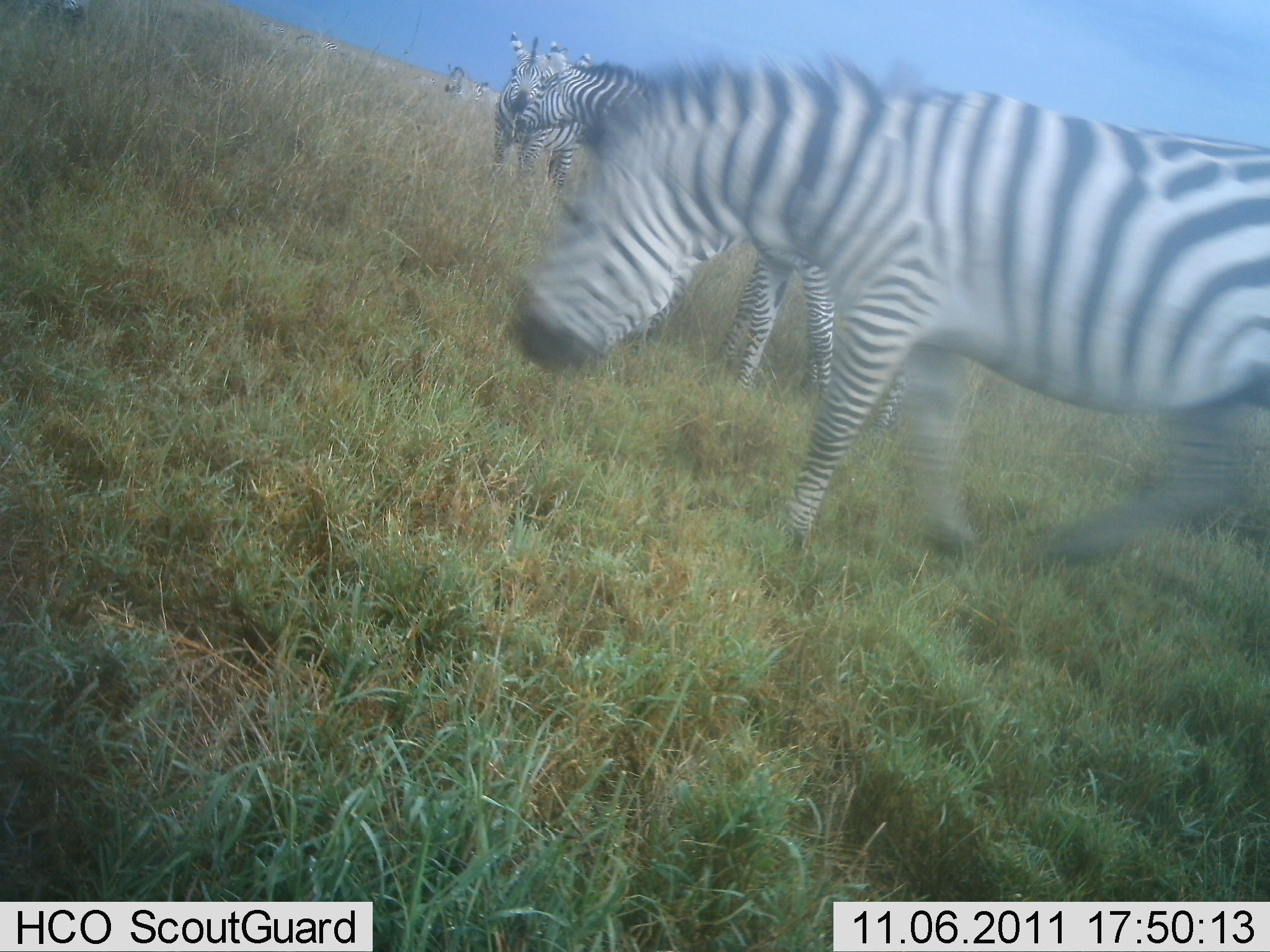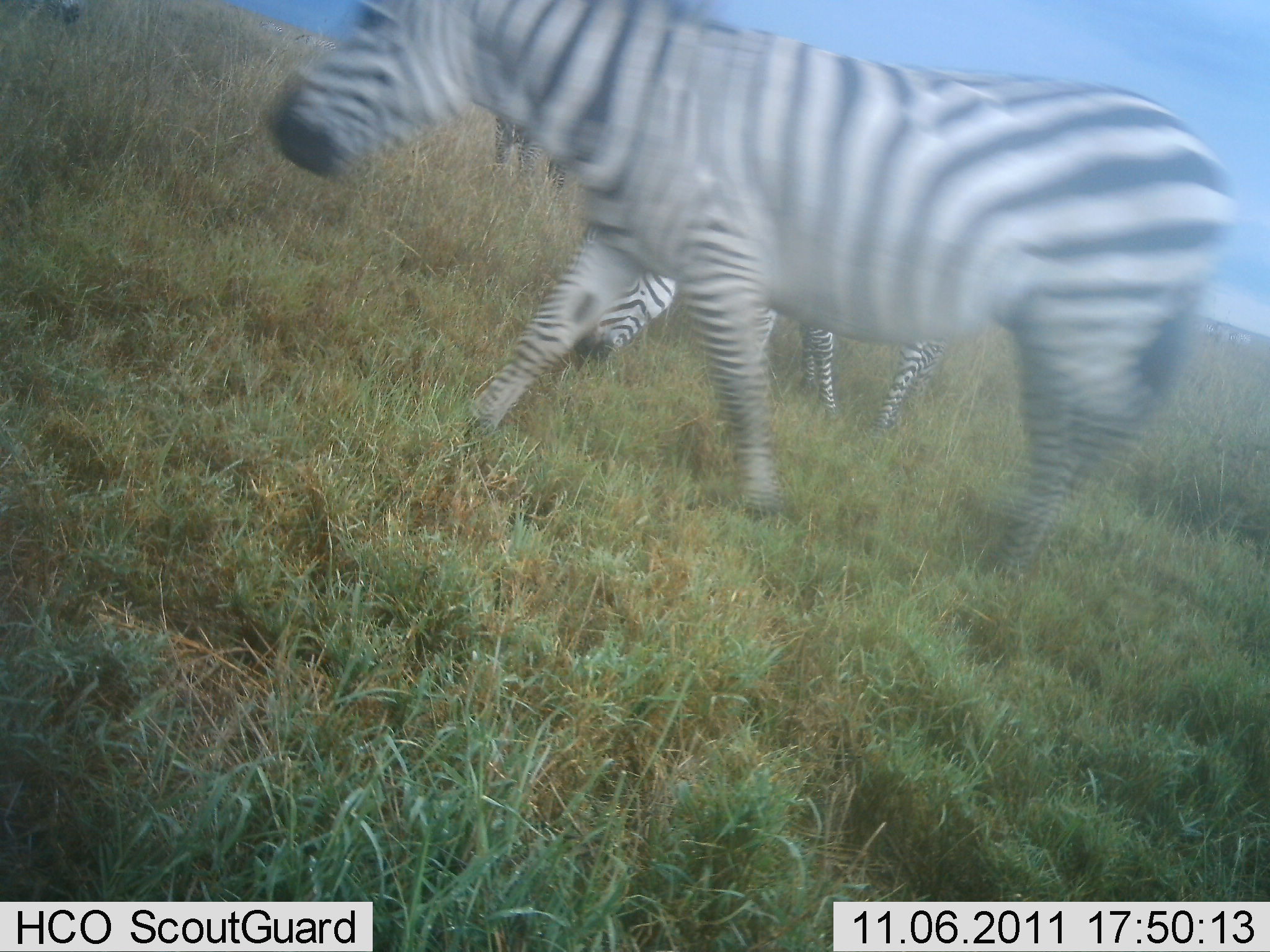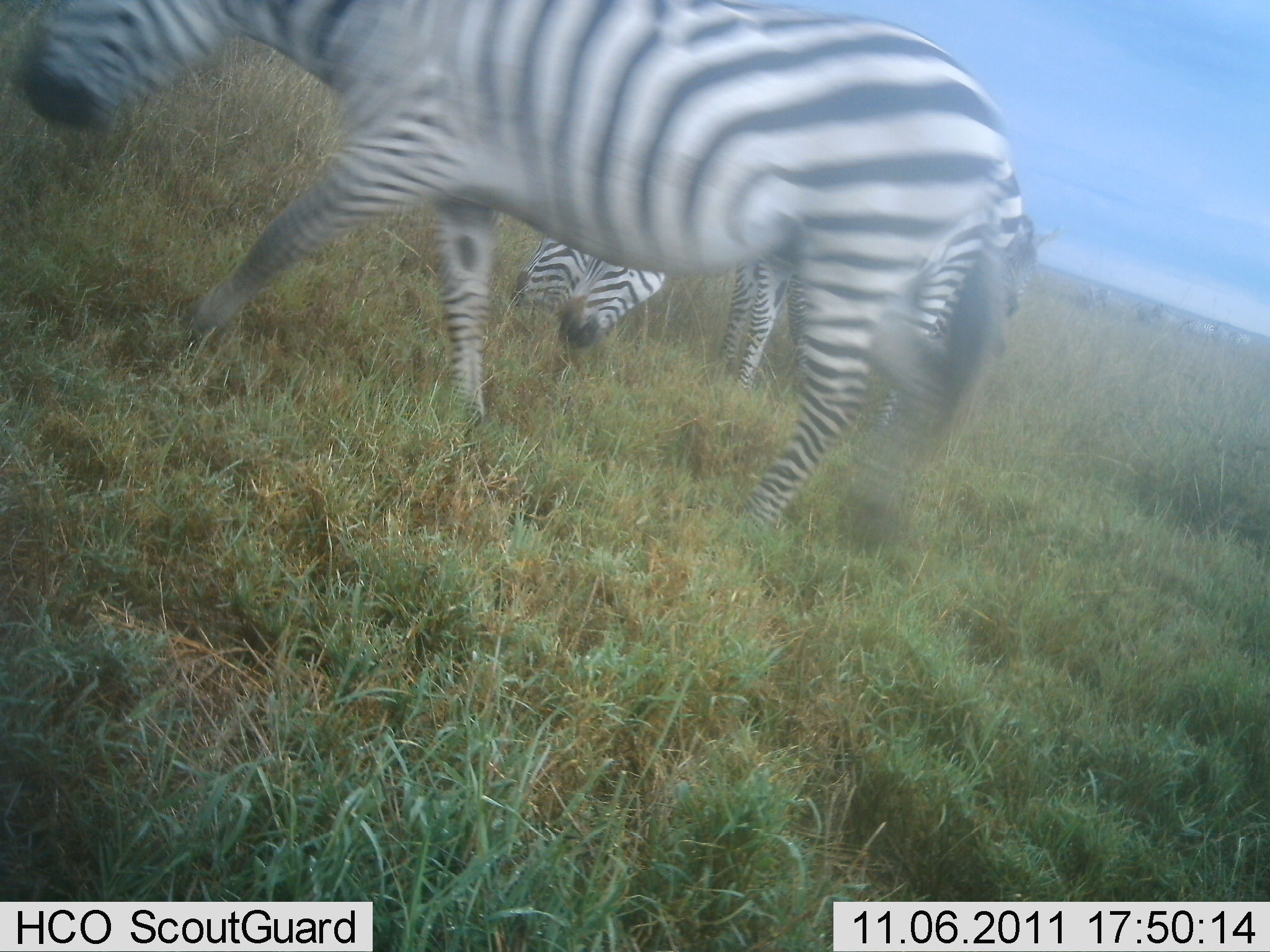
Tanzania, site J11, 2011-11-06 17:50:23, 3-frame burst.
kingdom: Animalia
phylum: Chordata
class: Mammalia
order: Perissodactyla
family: Equidae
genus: Equus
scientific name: Equus quagga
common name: plains zebra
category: zebra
Zebra (plains zebra) (Equus quagga), count 3. Behavior (volunteer vote fractions): standing 19%, resting 0%, moving 69%, interacting 0%. Young present (vote fraction): 0%. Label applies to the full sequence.